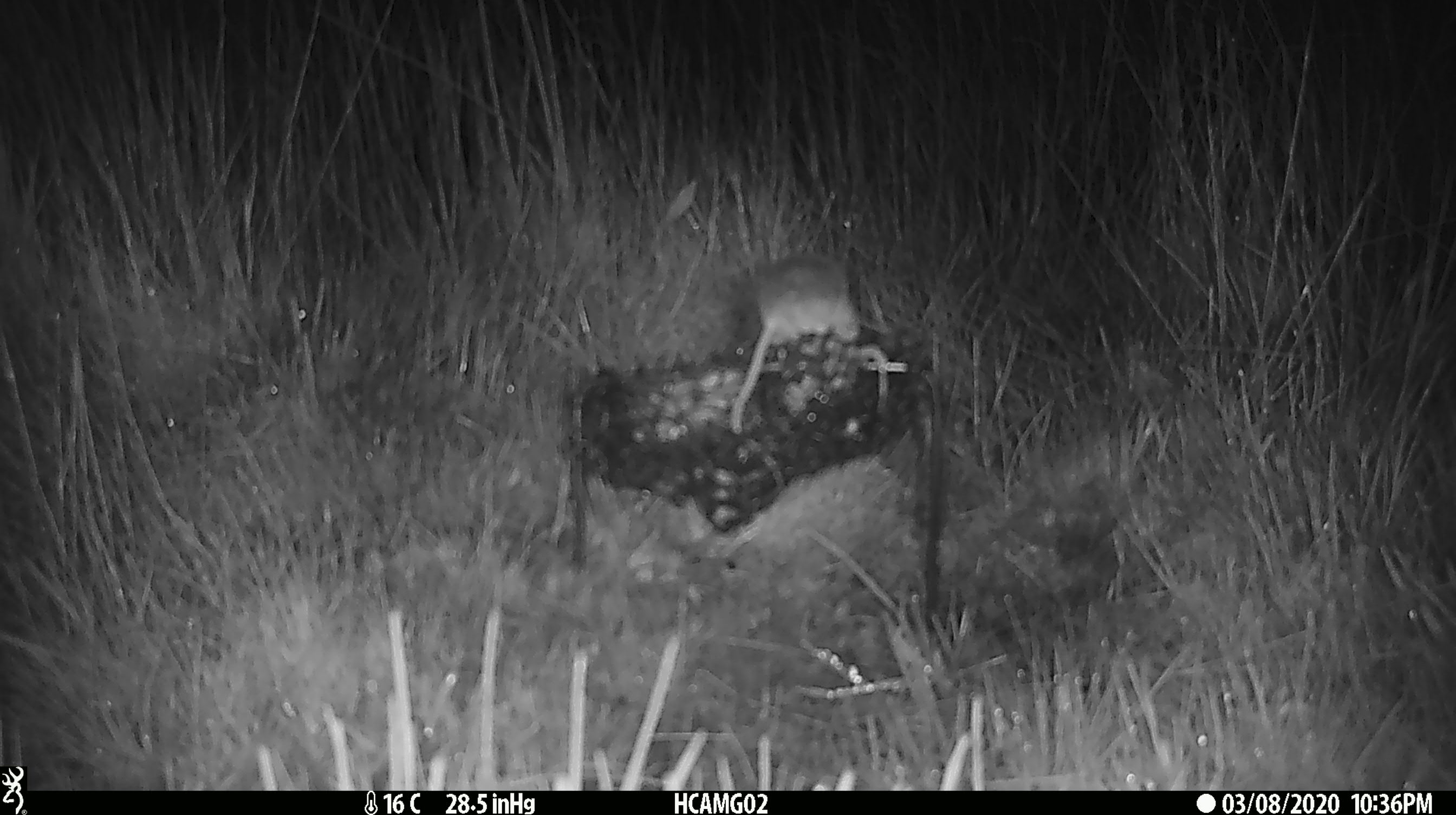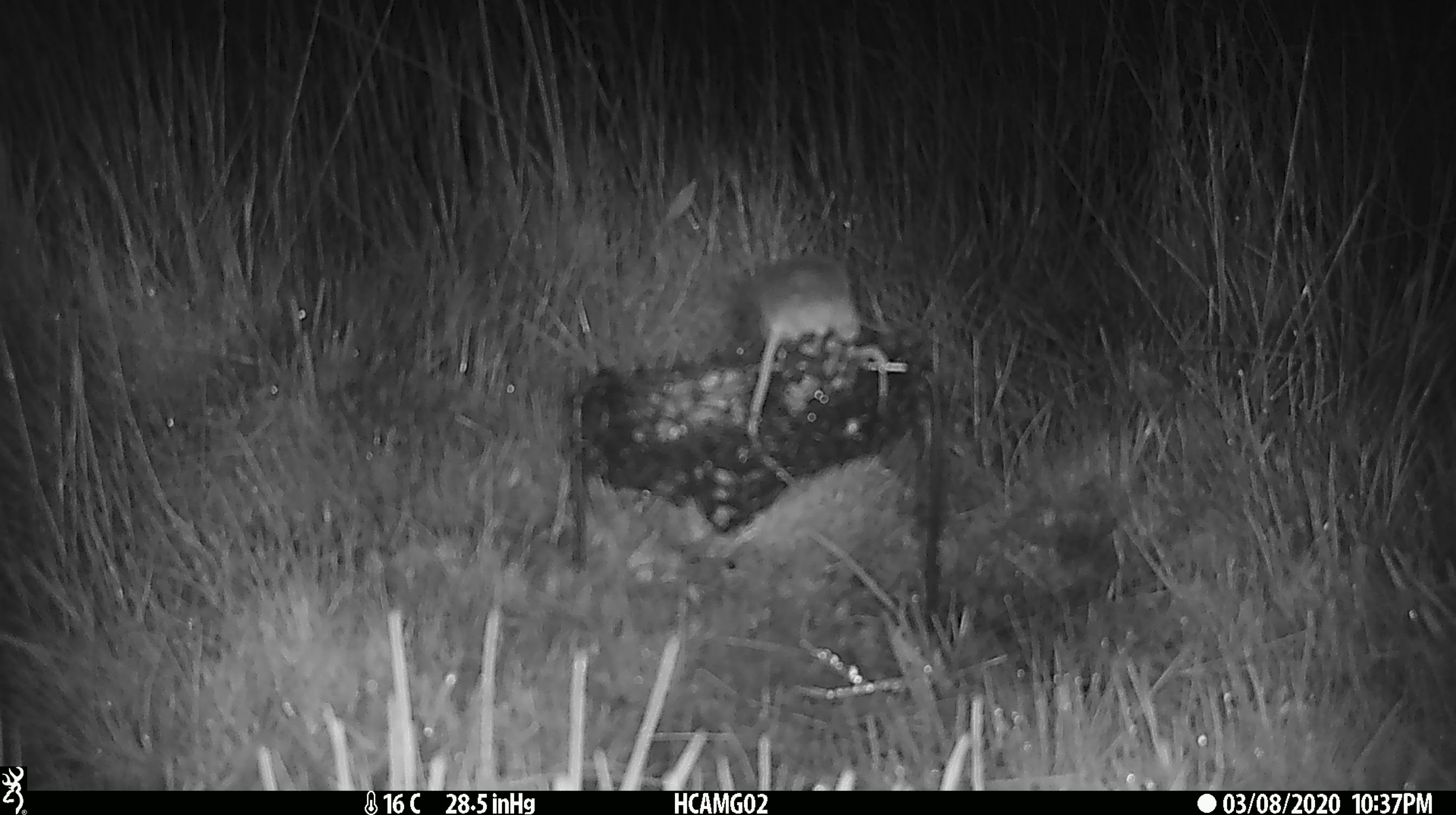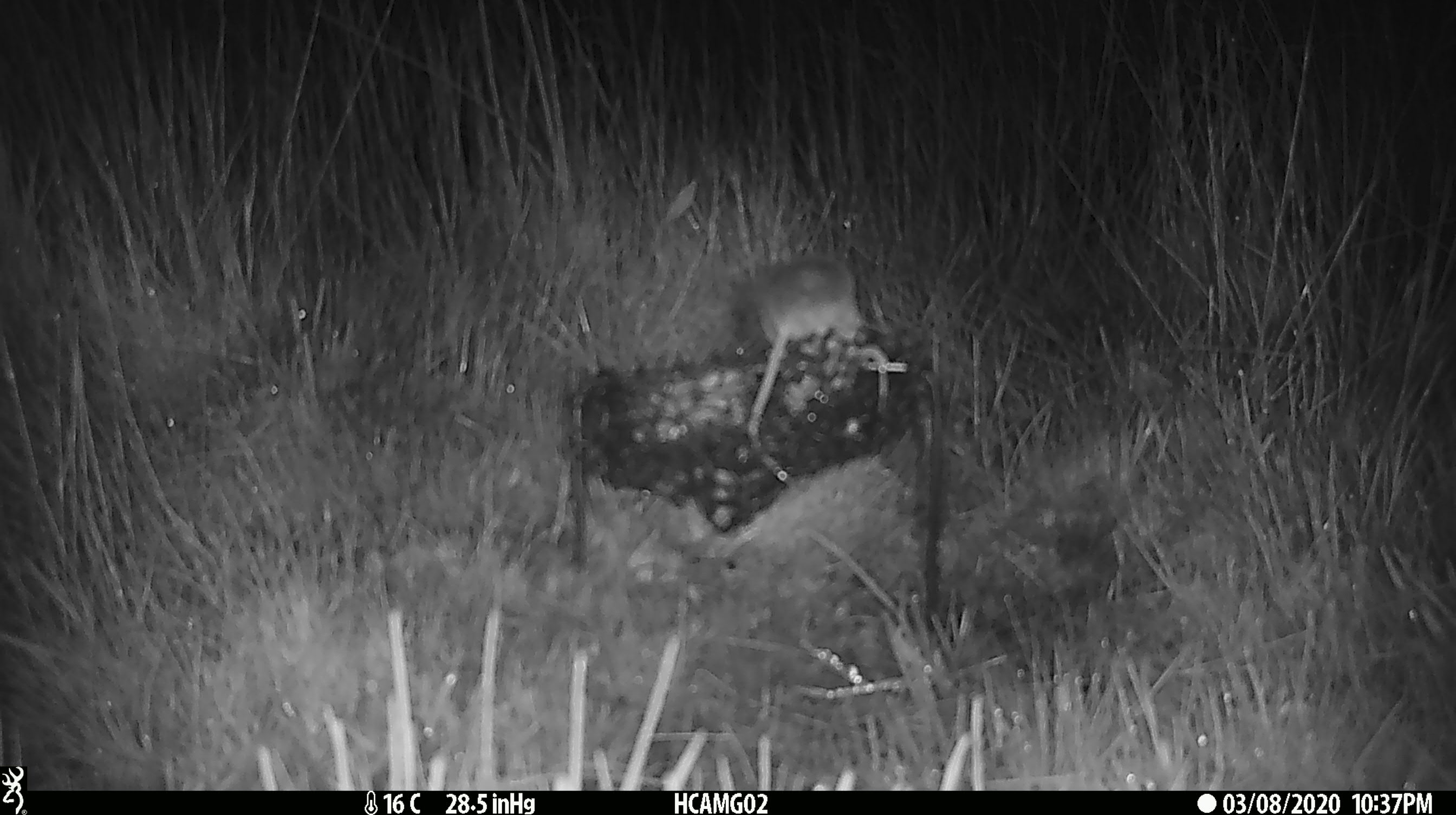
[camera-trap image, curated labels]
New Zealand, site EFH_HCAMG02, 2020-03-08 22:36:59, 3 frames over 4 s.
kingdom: Animalia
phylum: Chordata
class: Mammalia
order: Rodentia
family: Muridae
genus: Mus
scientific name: Mus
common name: mouse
Mouse (Mus).